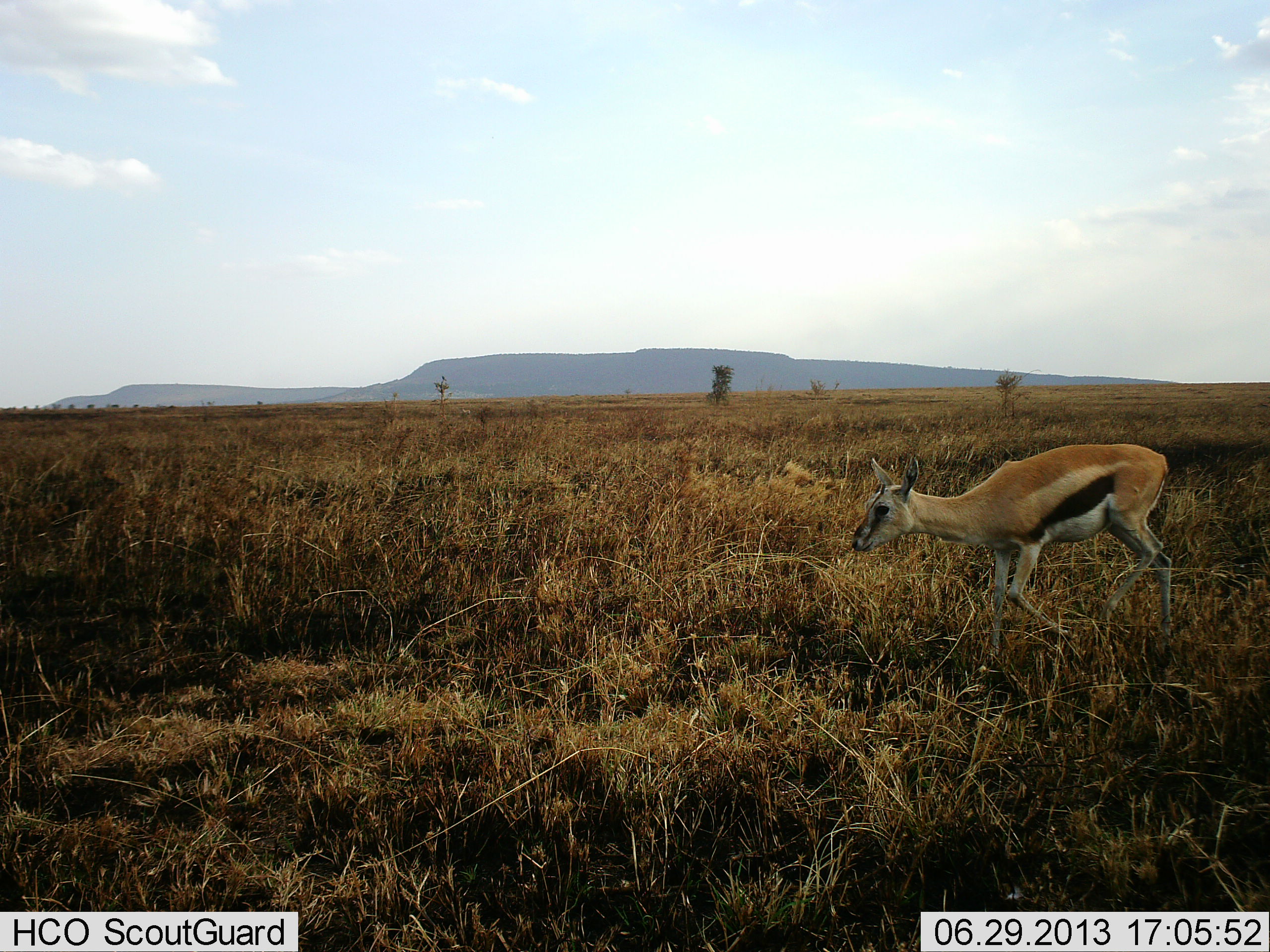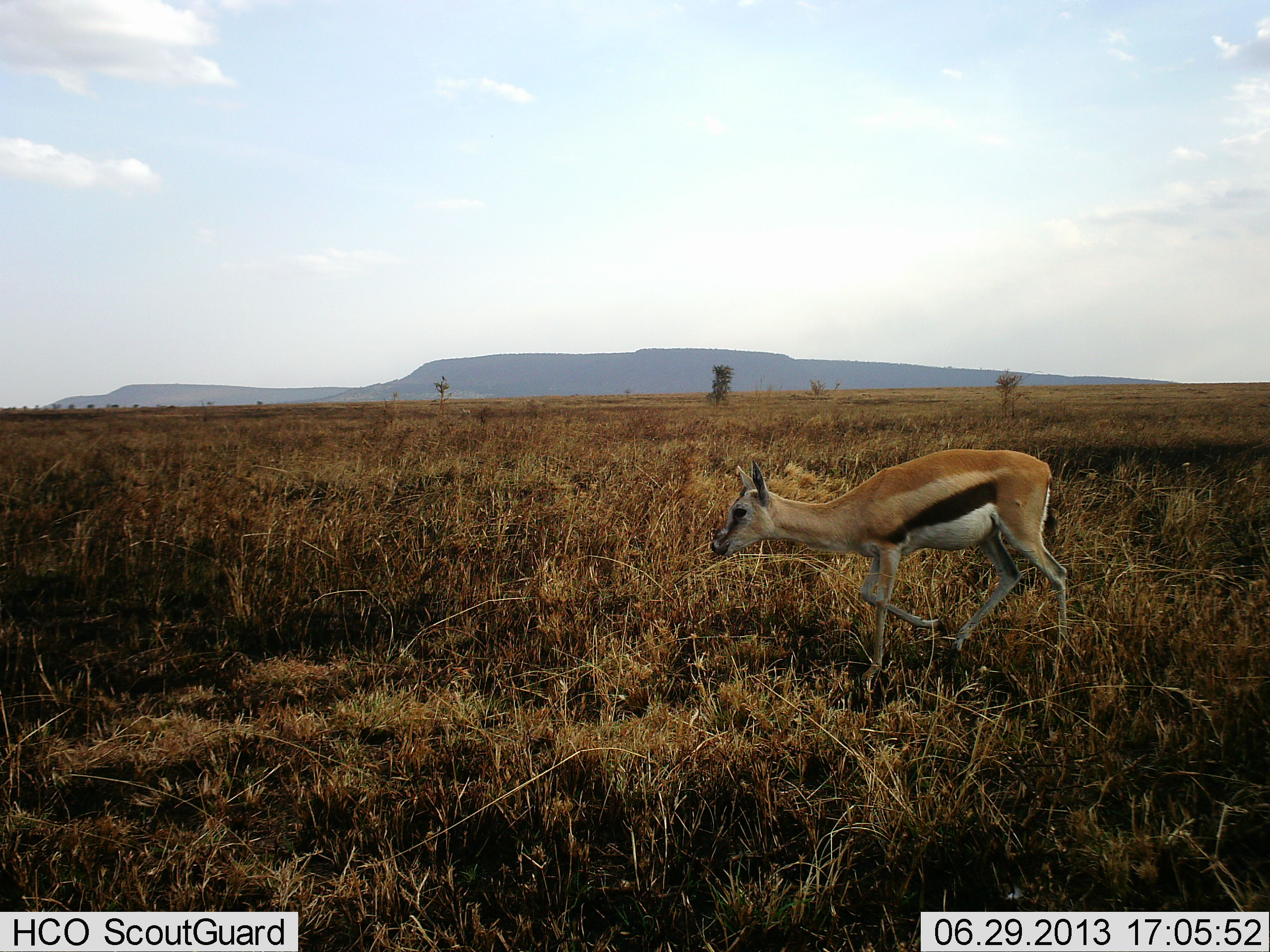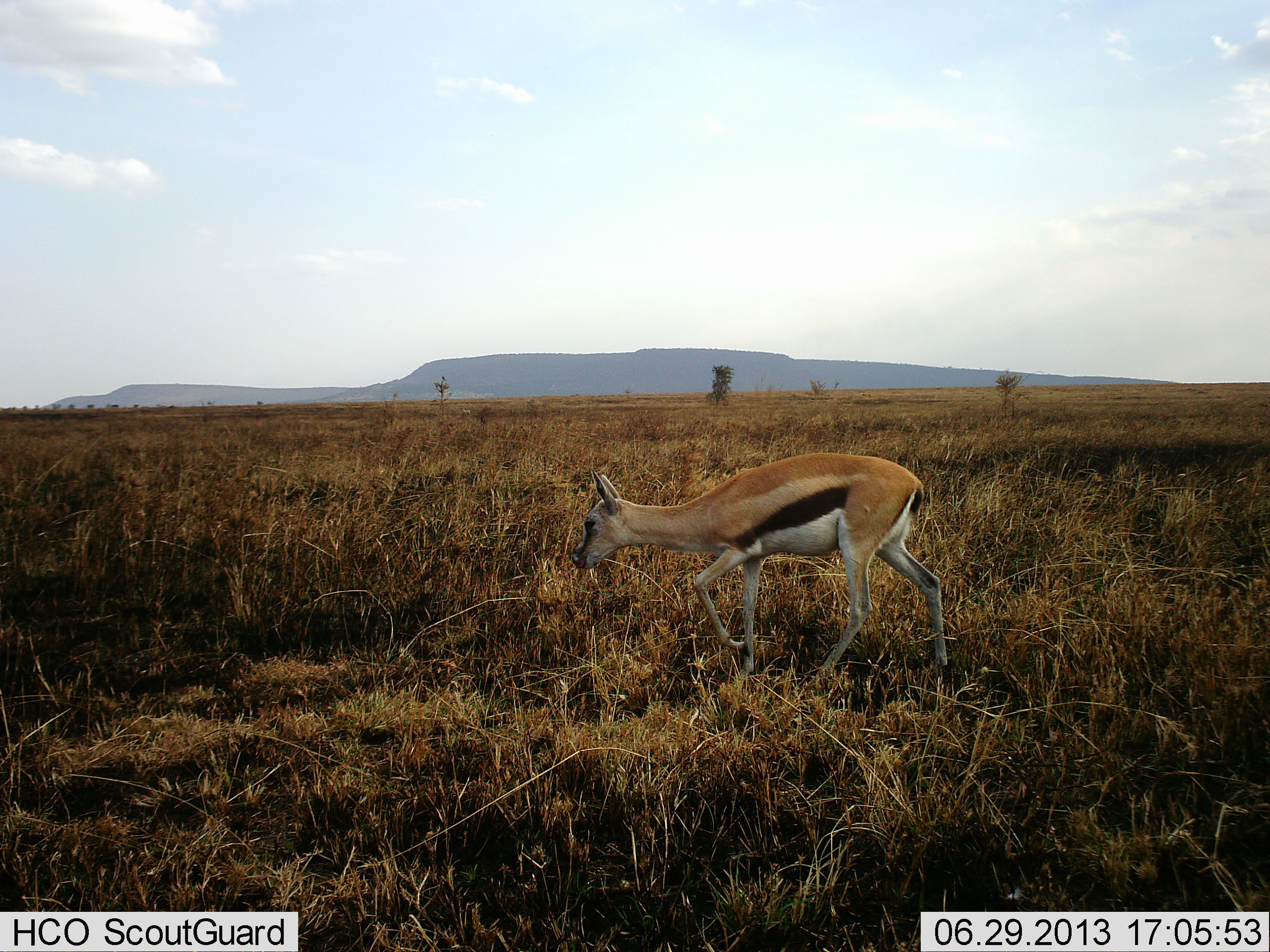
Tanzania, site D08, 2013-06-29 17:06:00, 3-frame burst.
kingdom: Animalia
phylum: Chordata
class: Mammalia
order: Artiodactyla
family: Bovidae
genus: Eudorcas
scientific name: Eudorcas thomsonii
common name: thomson's gazelle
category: gazellethomsons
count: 1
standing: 10%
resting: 0%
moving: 90%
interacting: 0%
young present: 0%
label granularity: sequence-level